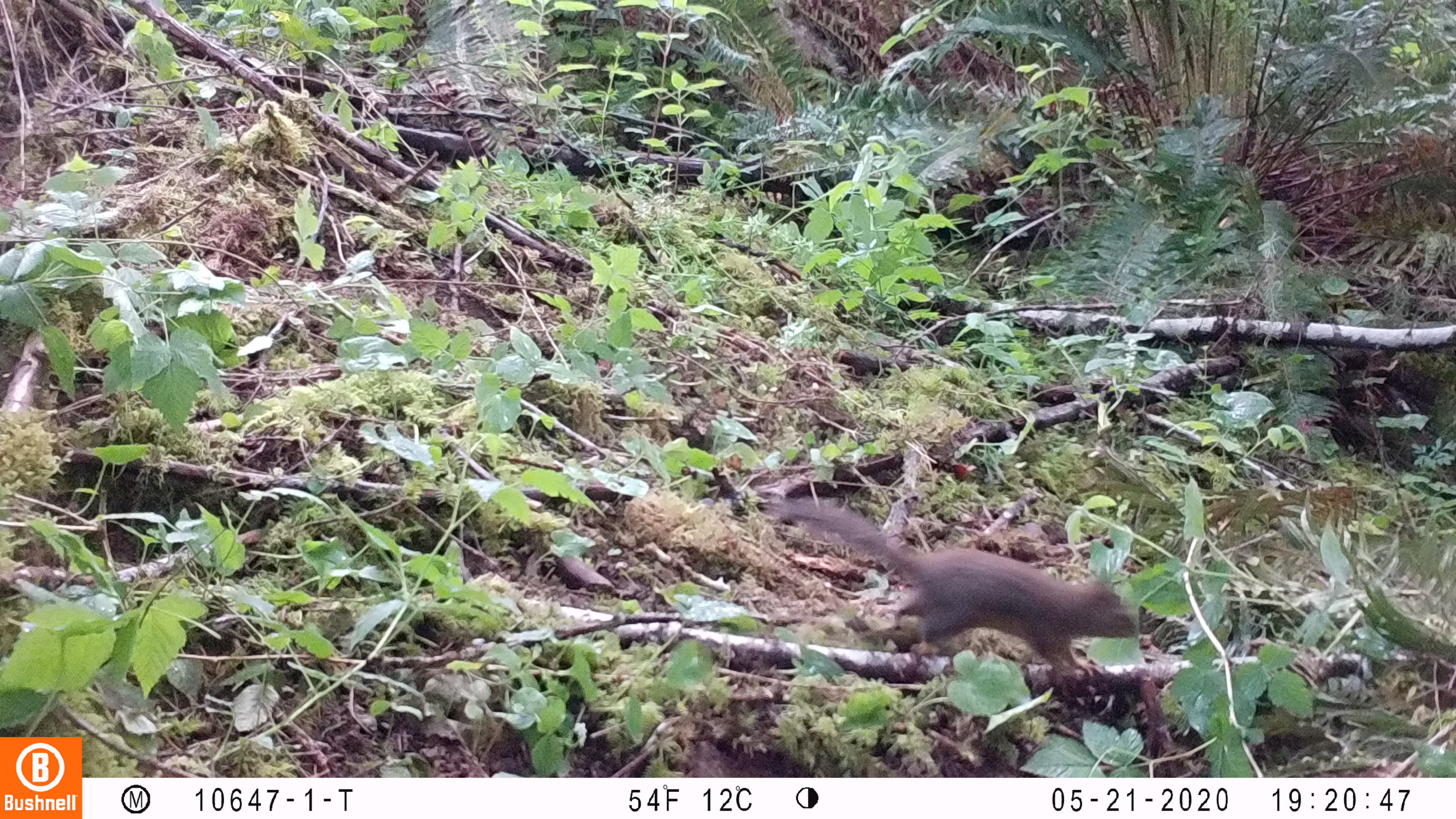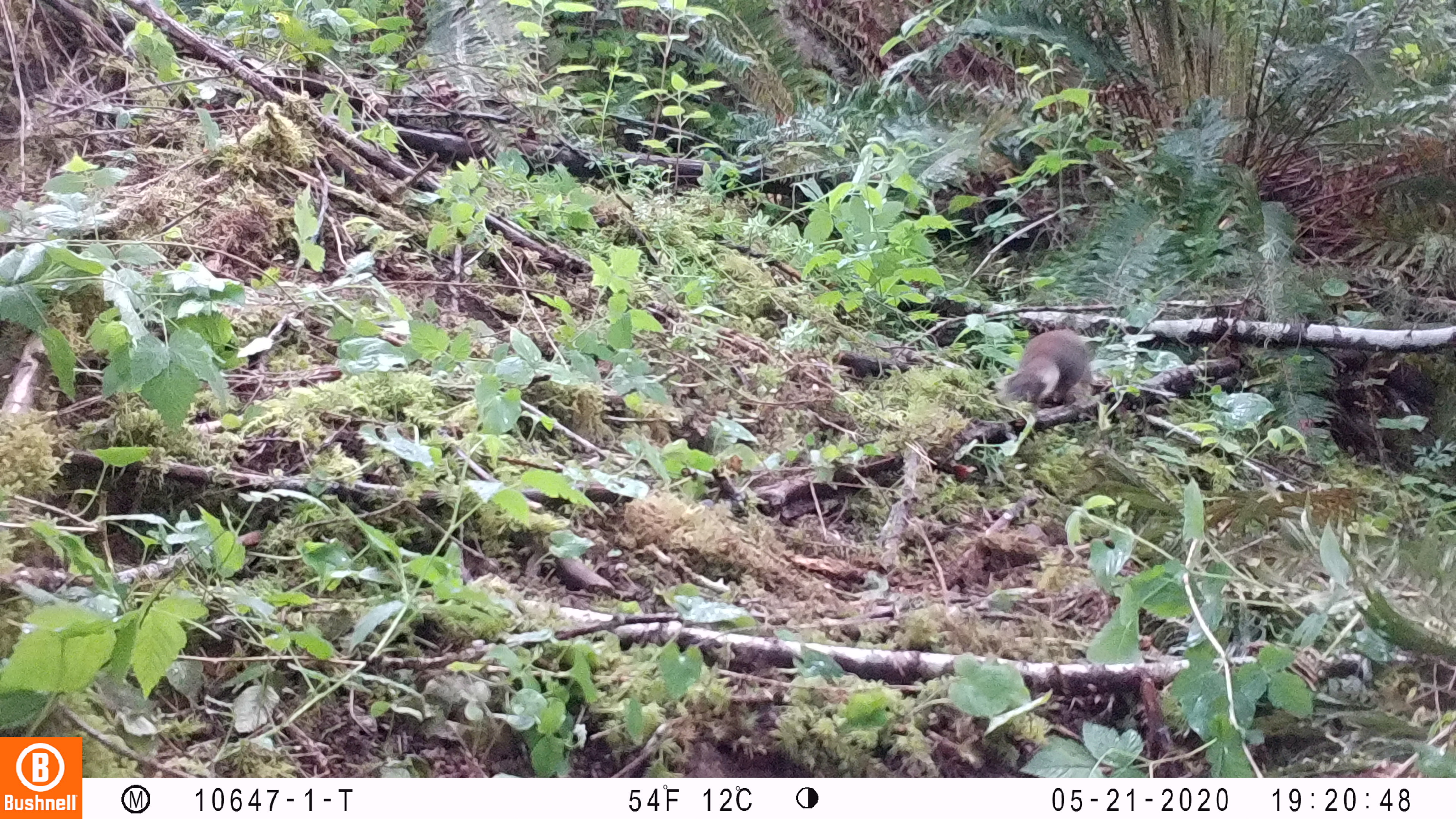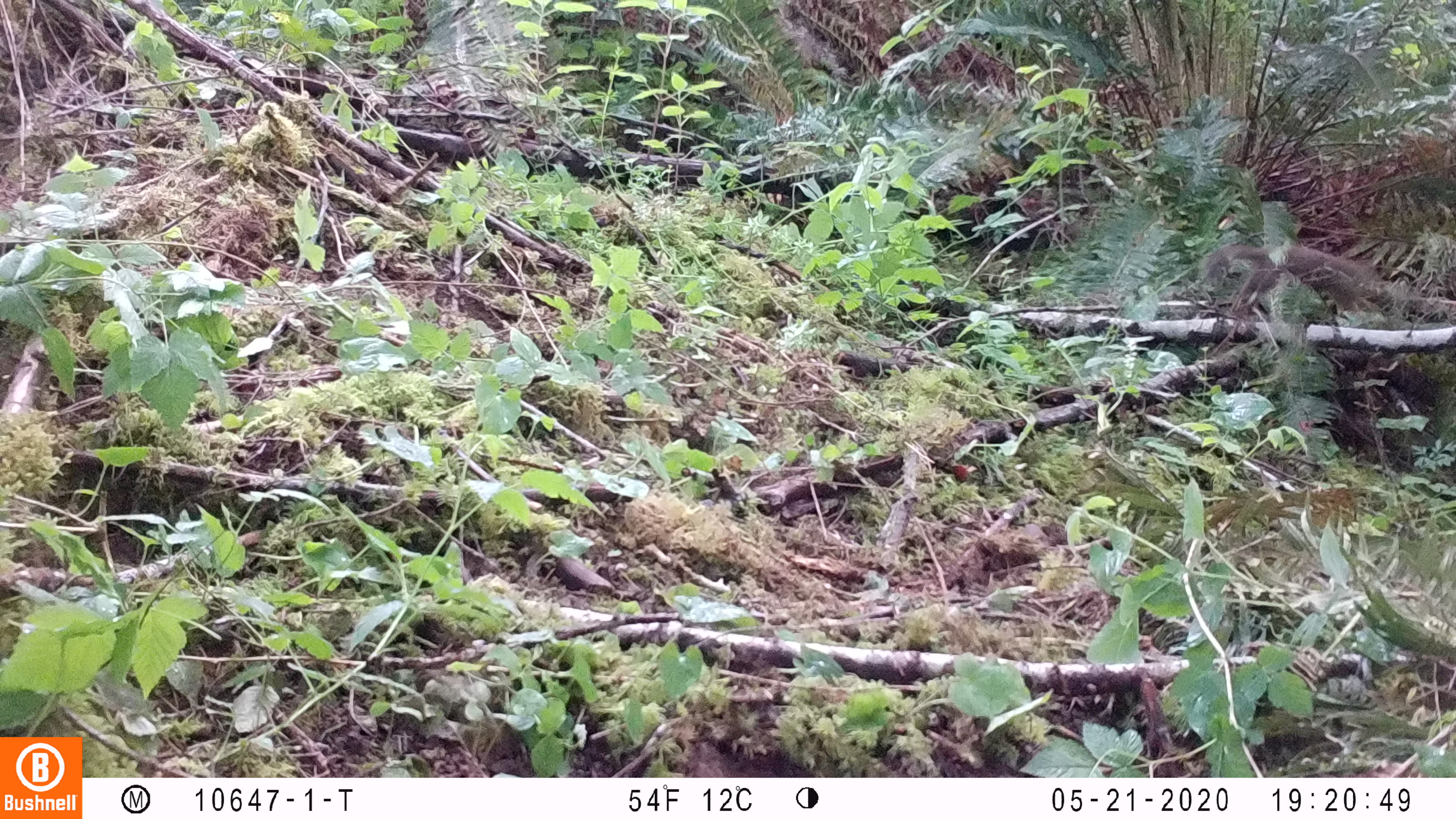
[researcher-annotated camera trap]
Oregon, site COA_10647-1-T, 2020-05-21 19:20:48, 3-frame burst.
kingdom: Animalia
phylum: Chordata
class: Mammalia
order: Rodentia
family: Sciuridae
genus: Tamiasciurus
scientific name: Tamiasciurus douglasii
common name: douglas squirrel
Douglas squirrel (Tamiasciurus douglasii).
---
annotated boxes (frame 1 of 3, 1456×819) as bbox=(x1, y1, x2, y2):
douglas squirrel: bbox=(774, 503, 1138, 681)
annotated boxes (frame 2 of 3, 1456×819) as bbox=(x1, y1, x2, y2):
douglas squirrel: bbox=(996, 320, 1097, 414)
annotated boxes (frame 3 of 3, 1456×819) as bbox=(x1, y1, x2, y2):
douglas squirrel: bbox=(1202, 241, 1412, 323)